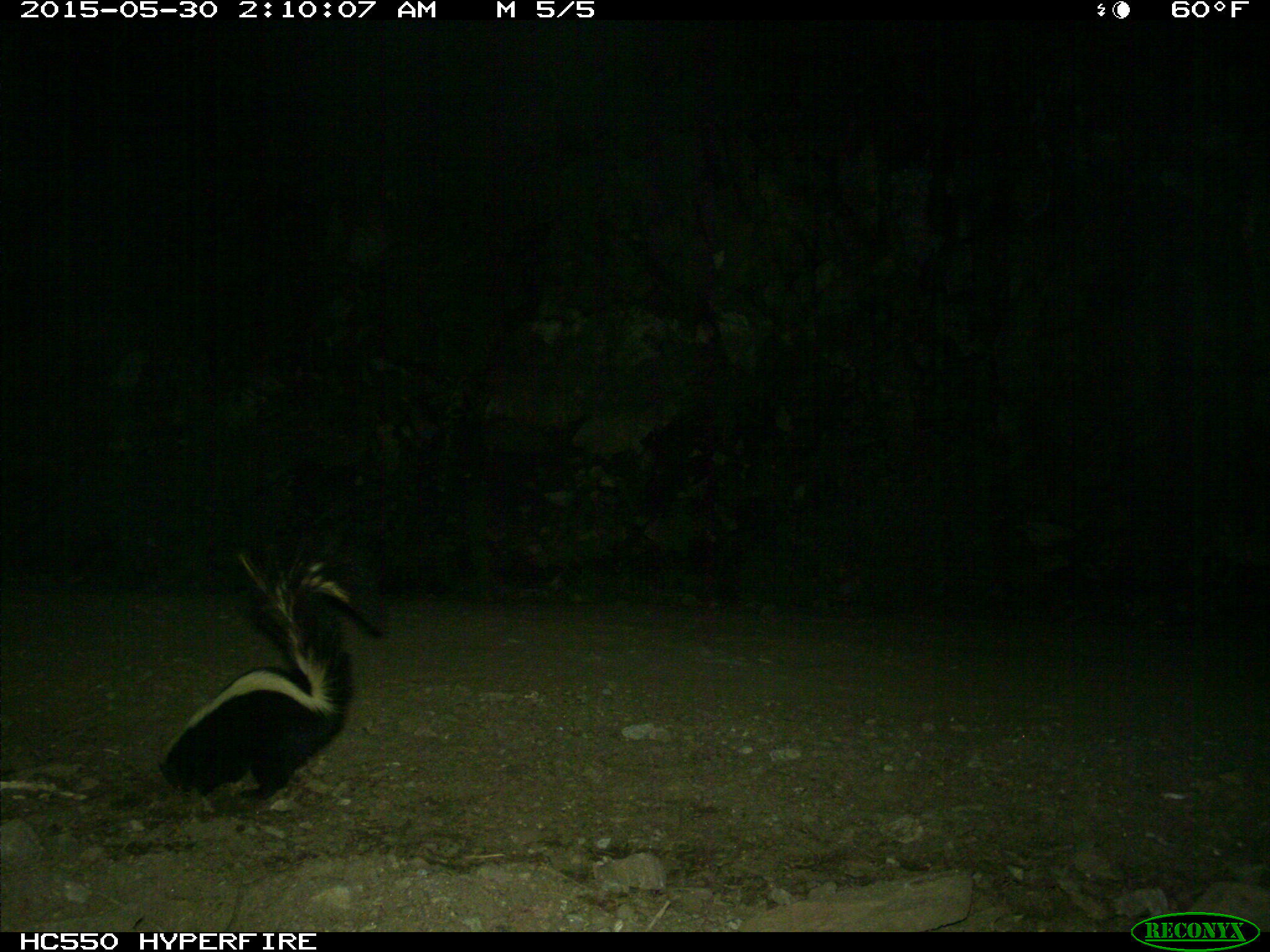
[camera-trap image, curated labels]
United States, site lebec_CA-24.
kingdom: Animalia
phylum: Chordata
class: Mammalia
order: Carnivora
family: Mephitidae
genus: Mephitis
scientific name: Mephitis mephitis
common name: striped skunk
Mephitis mephitis (striped skunk).